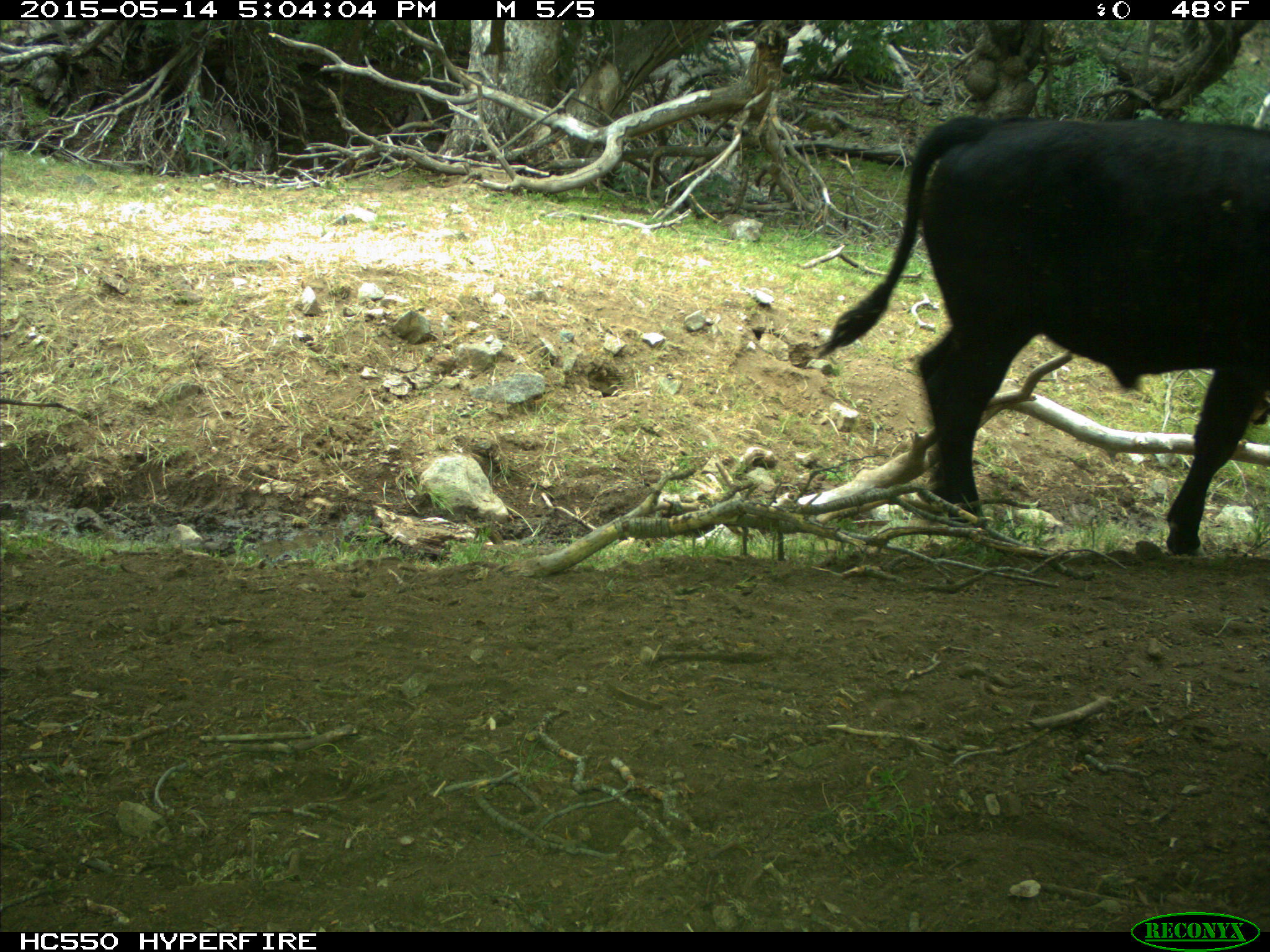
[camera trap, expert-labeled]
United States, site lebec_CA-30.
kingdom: Animalia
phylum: Chordata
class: Mammalia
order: Artiodactyla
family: Bovidae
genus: Bos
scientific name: Bos taurus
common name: domestic cow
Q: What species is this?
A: Bos taurus (domestic cow).